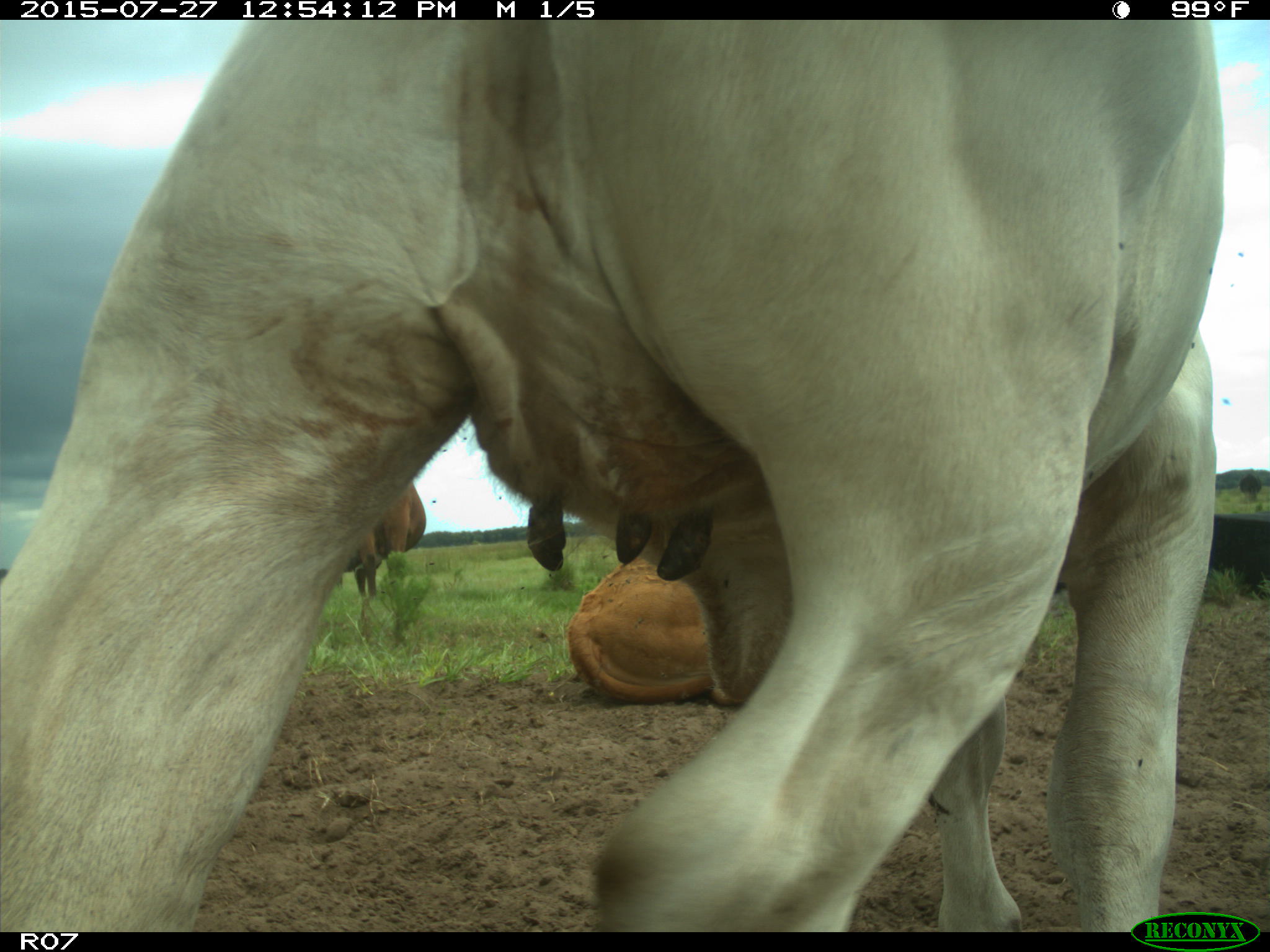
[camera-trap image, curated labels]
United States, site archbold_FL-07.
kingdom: Animalia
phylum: Chordata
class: Mammalia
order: Artiodactyla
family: Bovidae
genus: Bos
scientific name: Bos taurus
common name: domestic cow